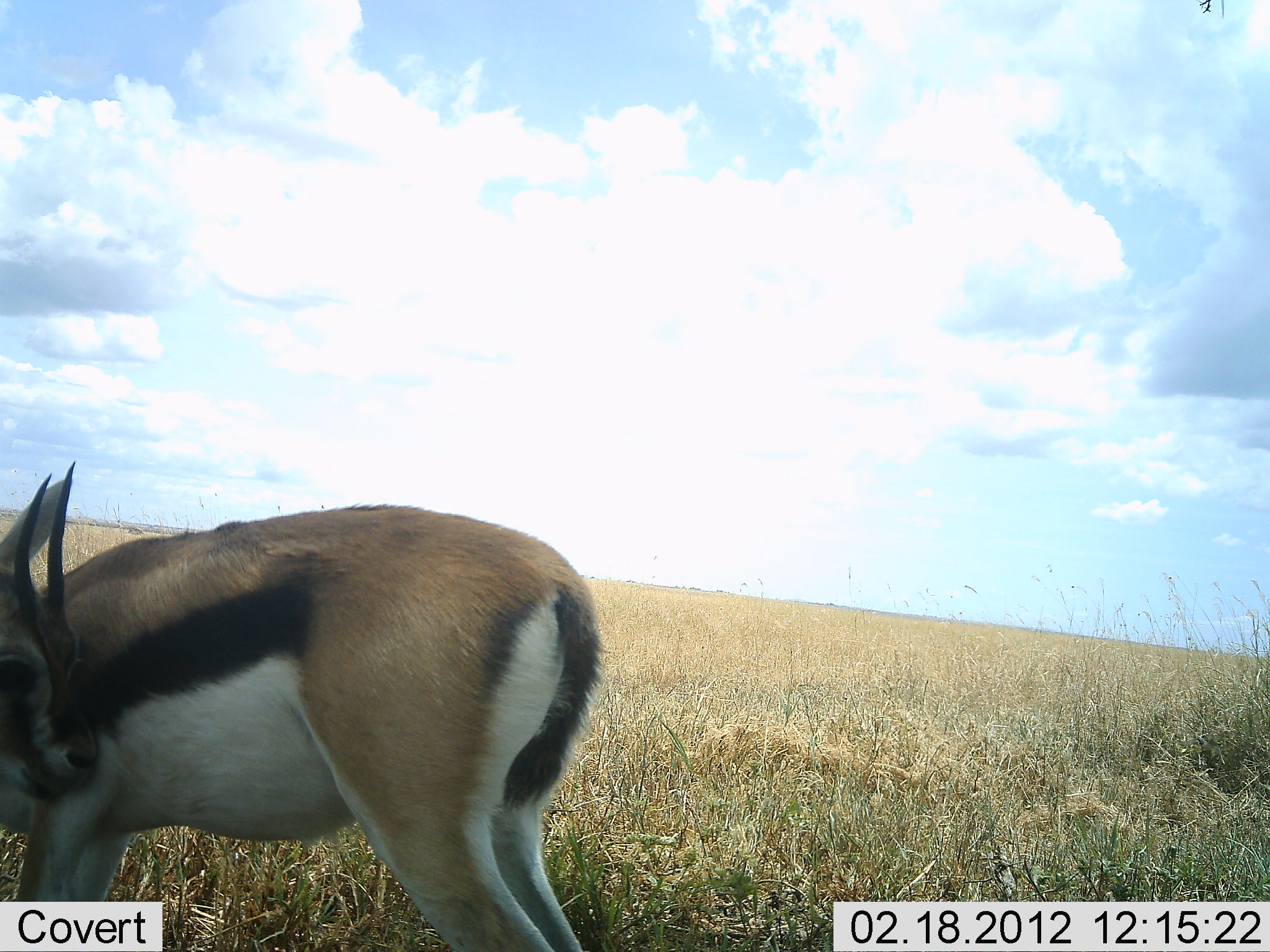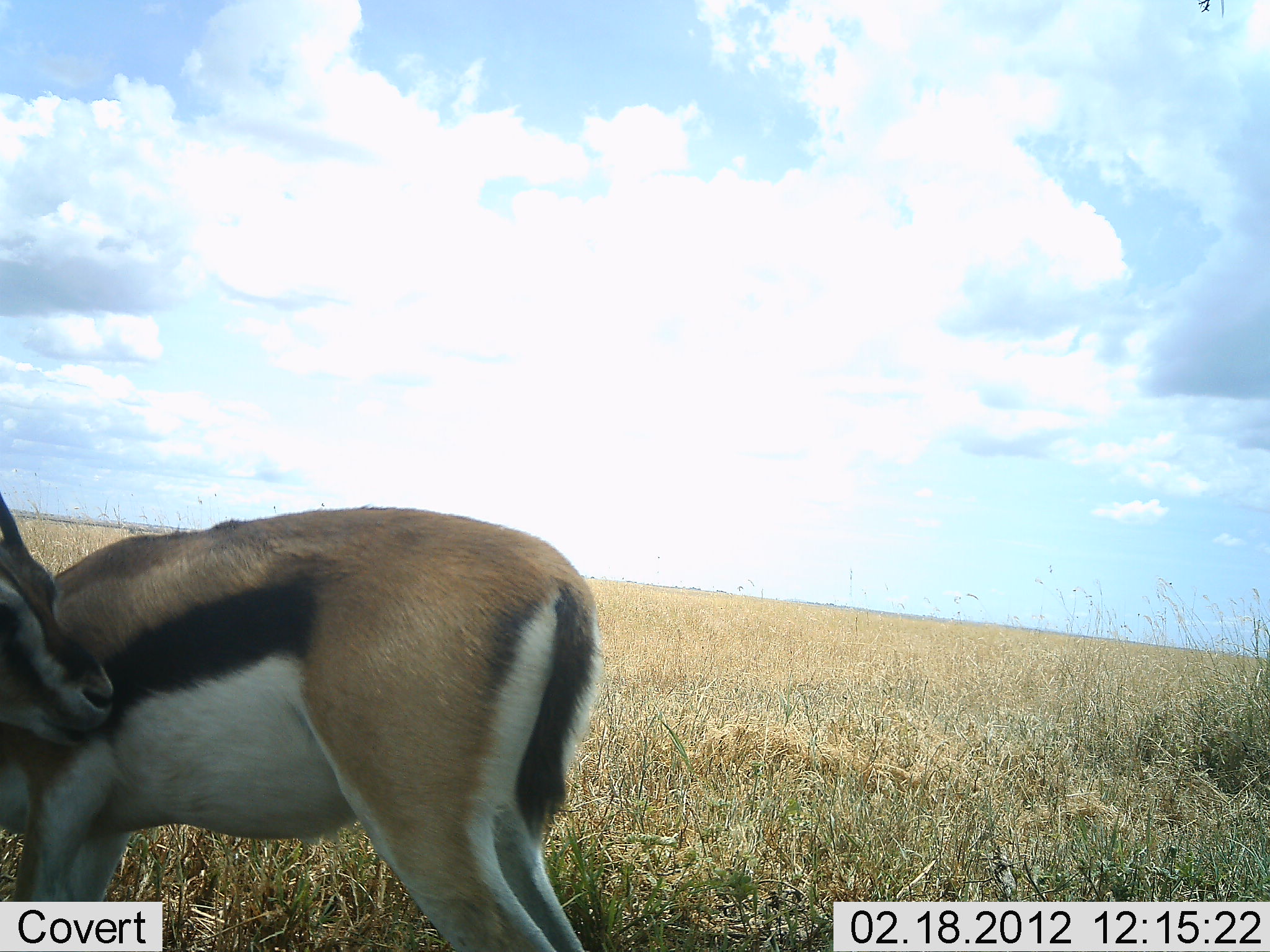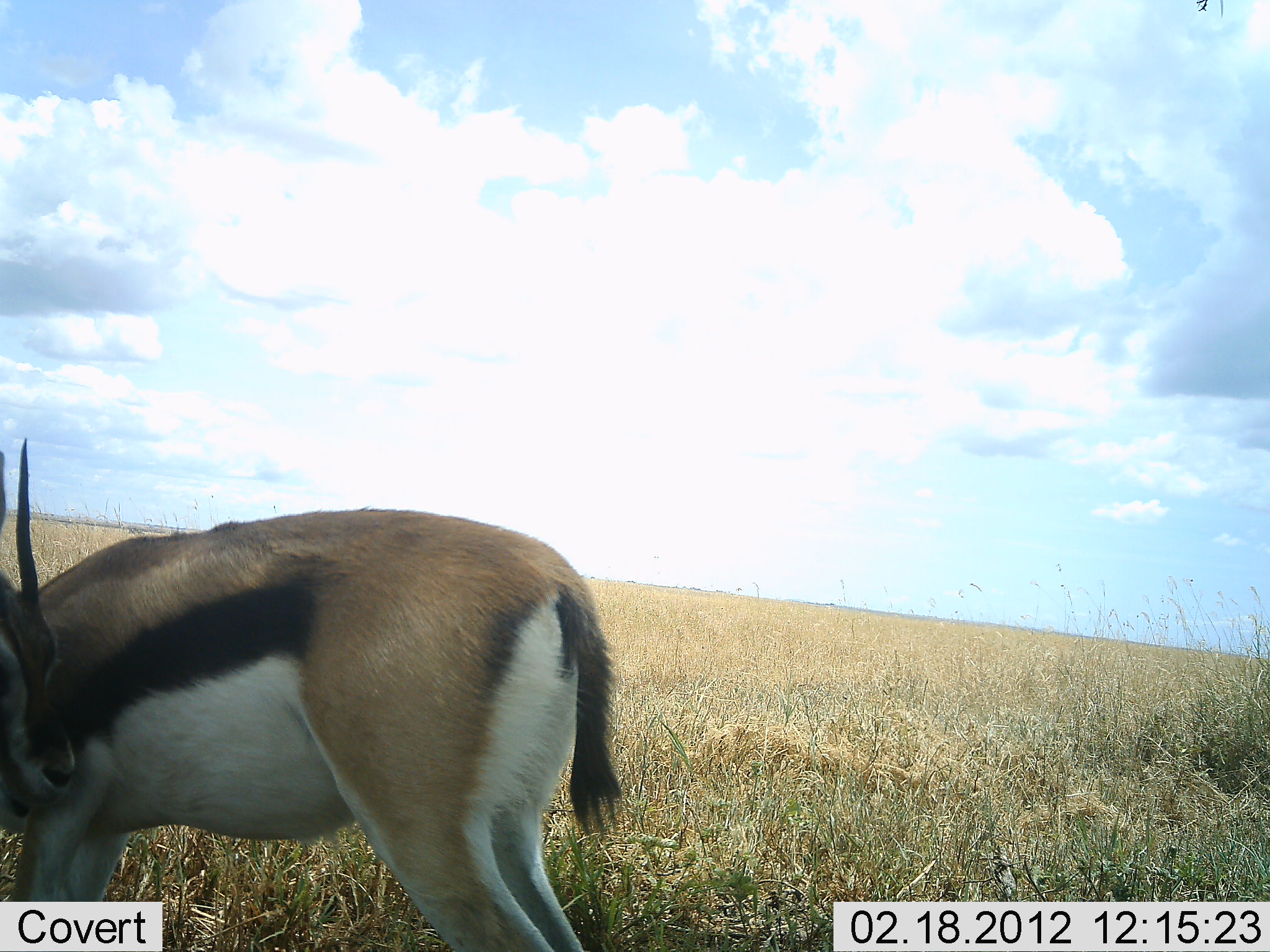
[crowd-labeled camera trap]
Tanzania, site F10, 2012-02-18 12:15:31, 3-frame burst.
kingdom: Animalia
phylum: Chordata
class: Mammalia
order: Artiodactyla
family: Bovidae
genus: Eudorcas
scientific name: Eudorcas thomsonii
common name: thomson's gazelle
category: gazellethomsons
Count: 1.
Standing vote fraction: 86%.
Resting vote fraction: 5%.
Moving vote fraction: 14%.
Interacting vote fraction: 9%.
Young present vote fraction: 0%.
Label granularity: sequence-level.